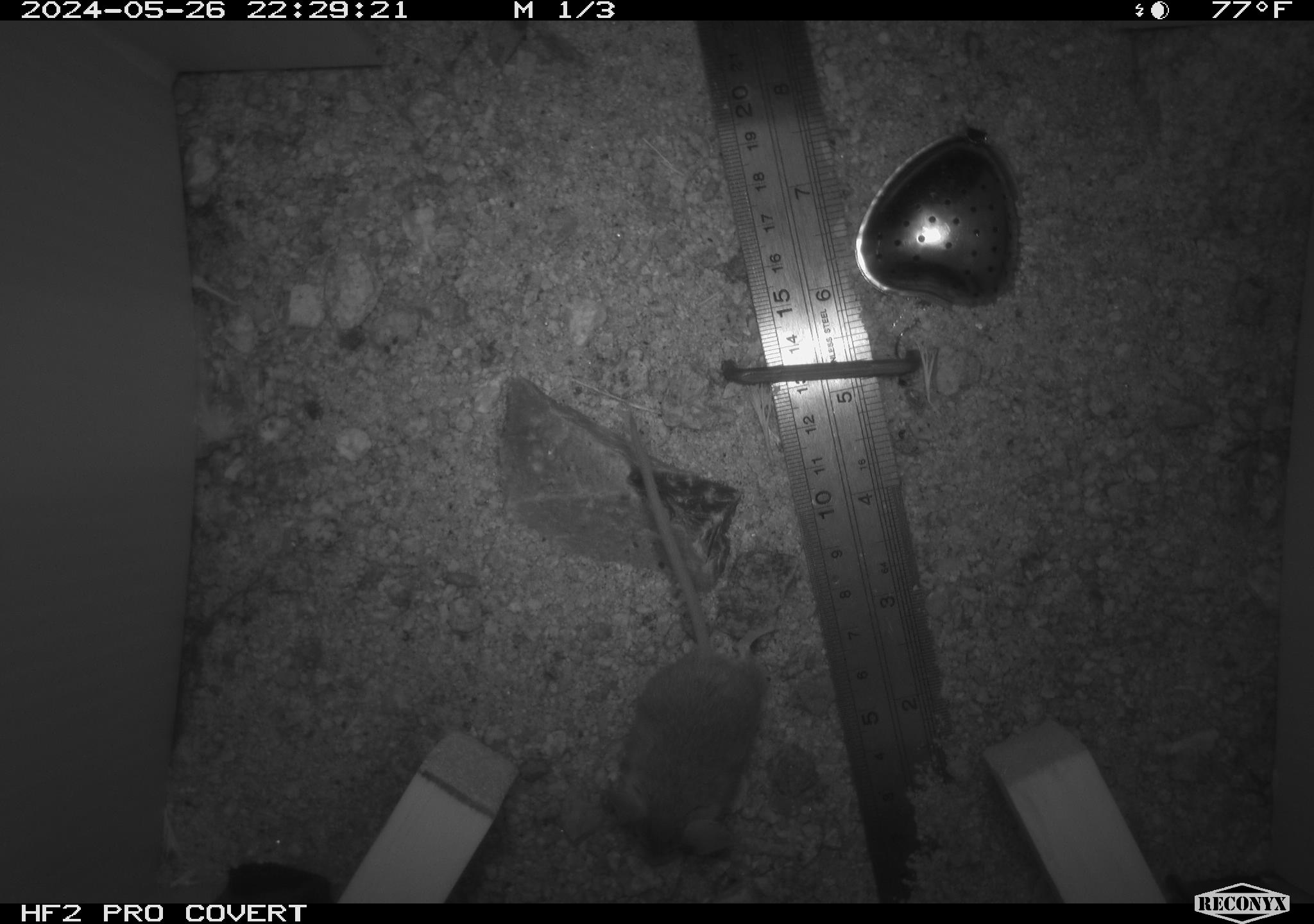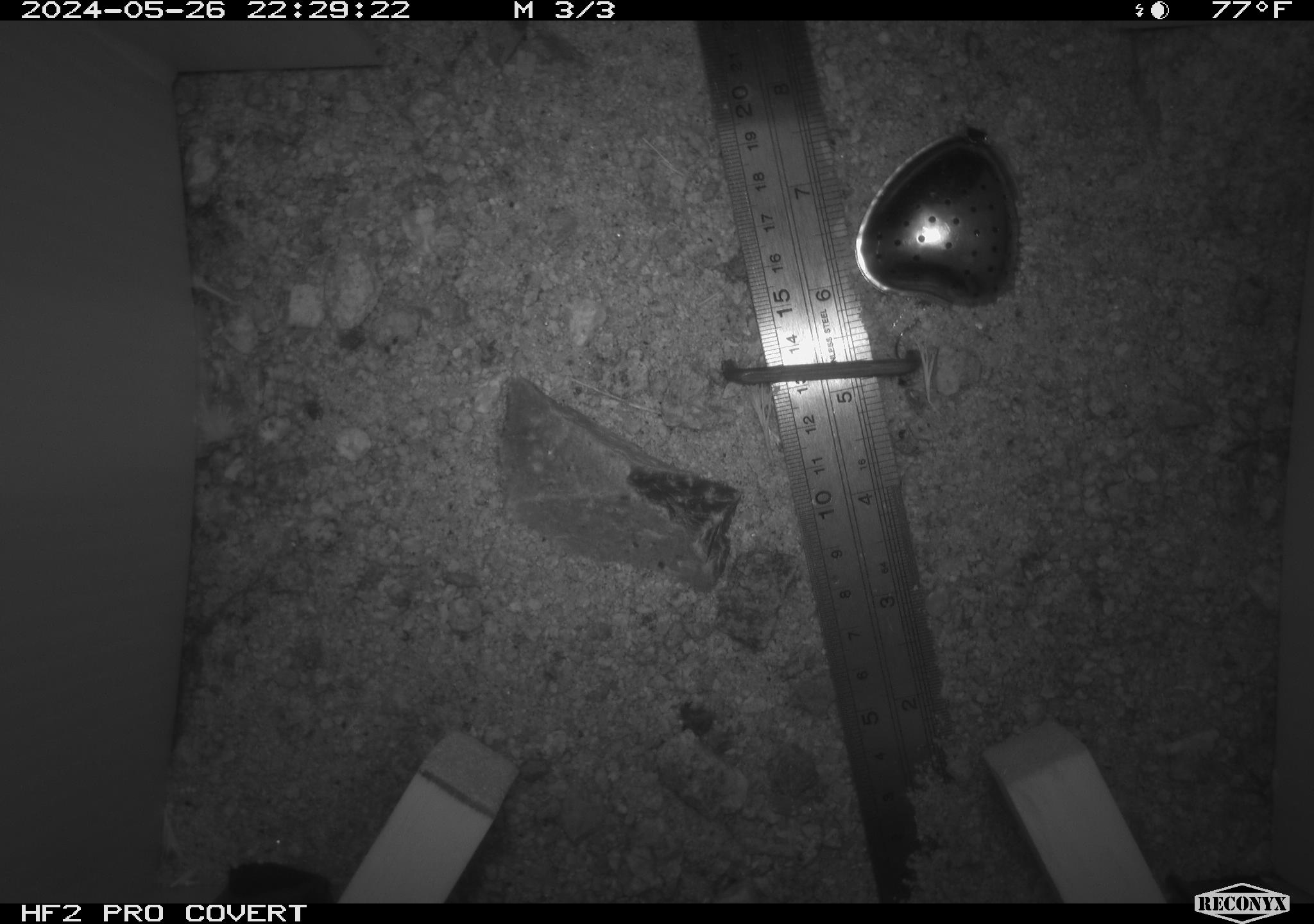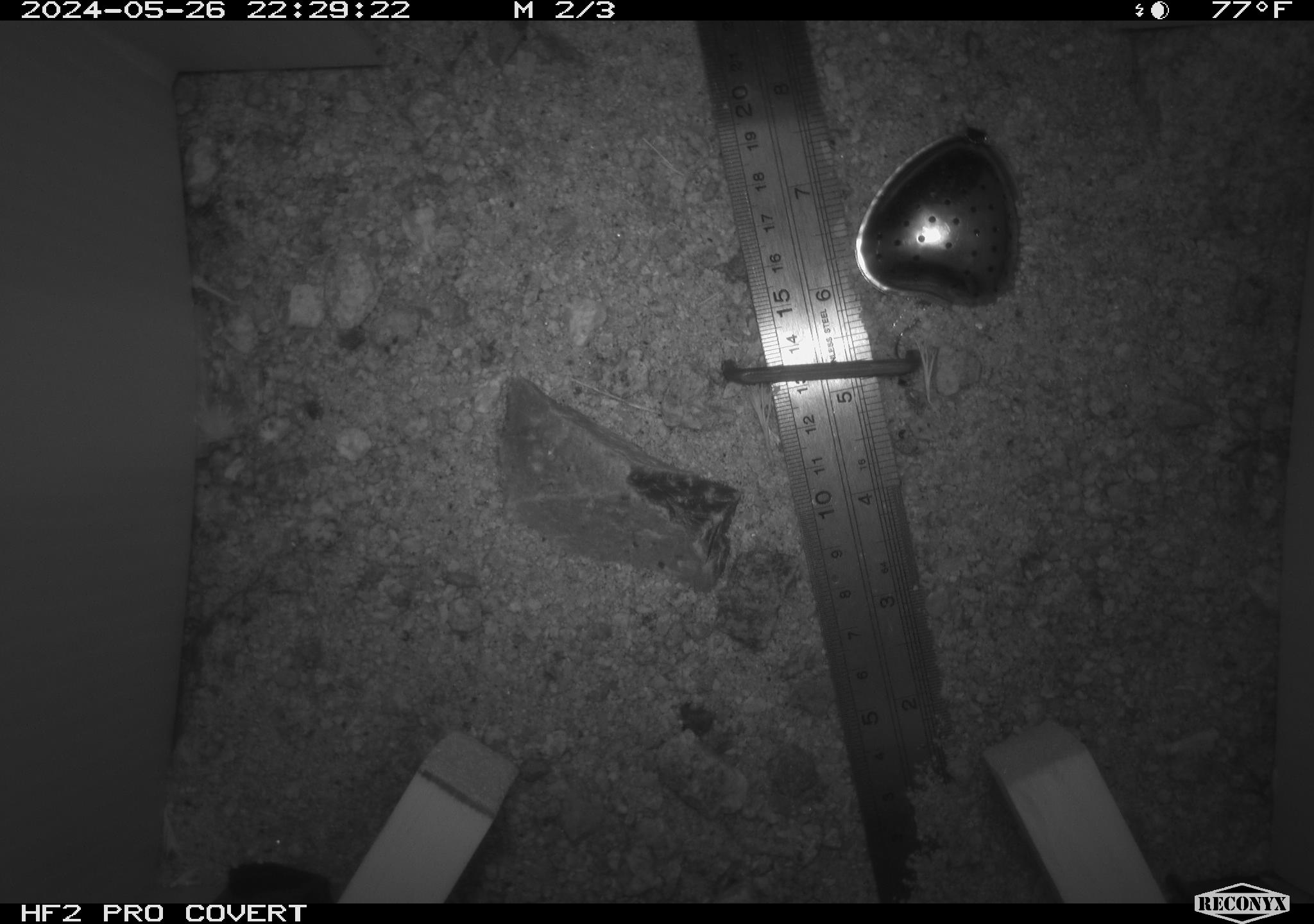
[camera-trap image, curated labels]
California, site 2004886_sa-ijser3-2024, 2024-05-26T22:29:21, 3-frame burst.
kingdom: Animalia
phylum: Chordata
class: Mammalia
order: Rodentia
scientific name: Rodentia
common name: mouse species